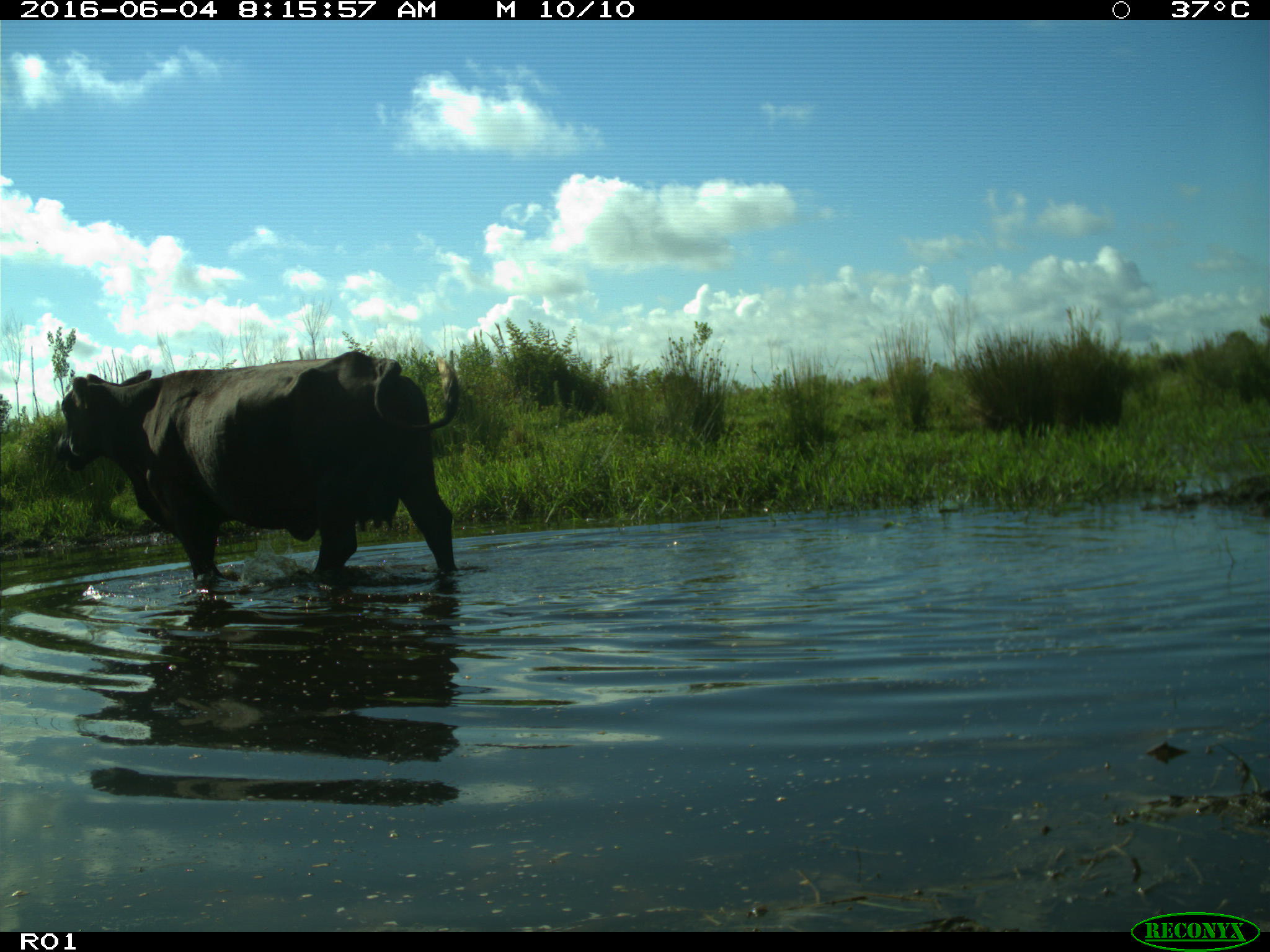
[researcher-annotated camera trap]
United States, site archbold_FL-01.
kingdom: Animalia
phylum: Chordata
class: Mammalia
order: Artiodactyla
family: Bovidae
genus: Bos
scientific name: Bos taurus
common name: domestic cow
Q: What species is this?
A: Bos taurus (domestic cow).